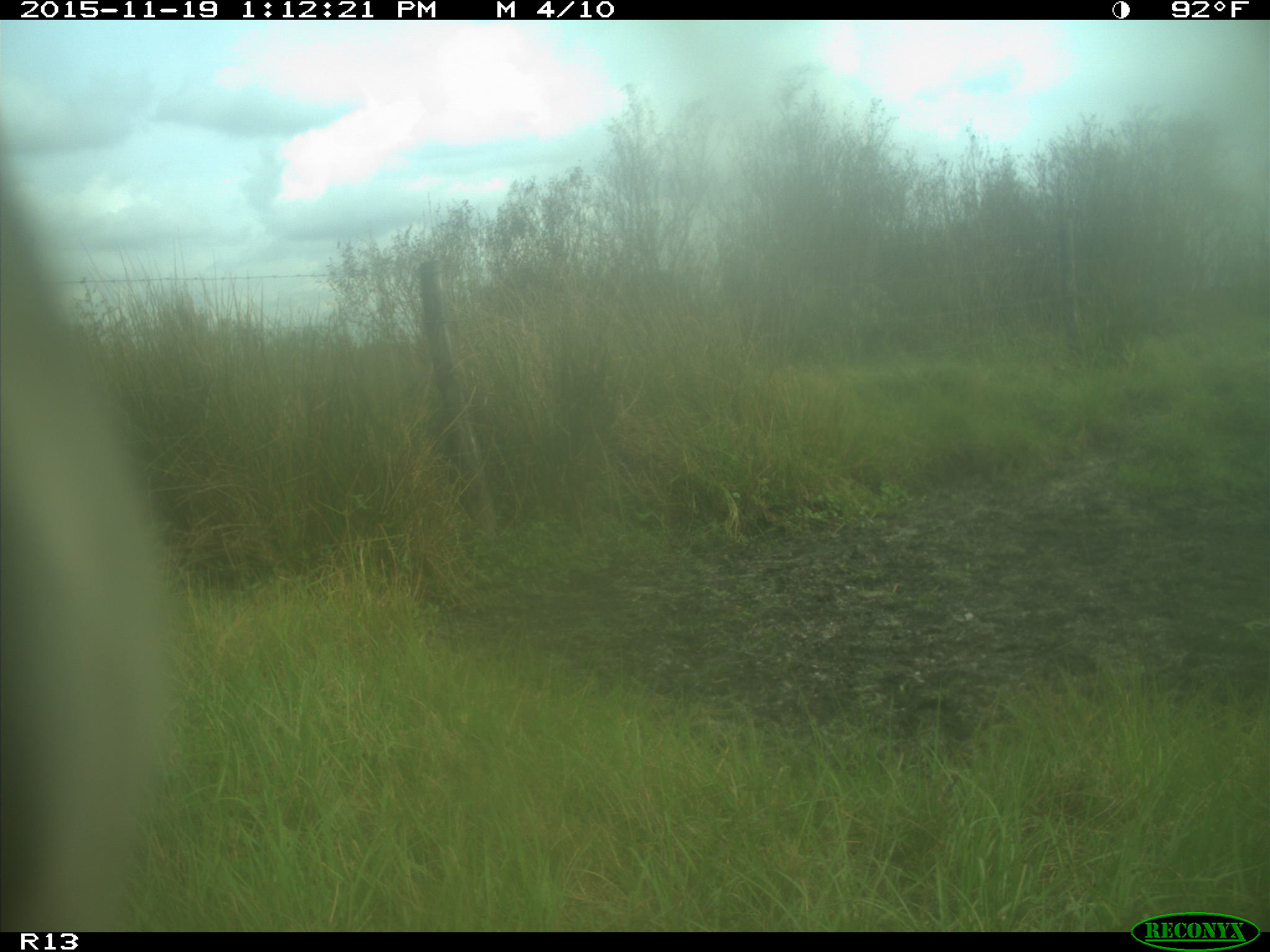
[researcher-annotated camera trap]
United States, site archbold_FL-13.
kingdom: Animalia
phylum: Chordata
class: Mammalia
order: Artiodactyla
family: Bovidae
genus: Bos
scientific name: Bos taurus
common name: domestic cow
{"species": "Bos taurus (domestic cow)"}